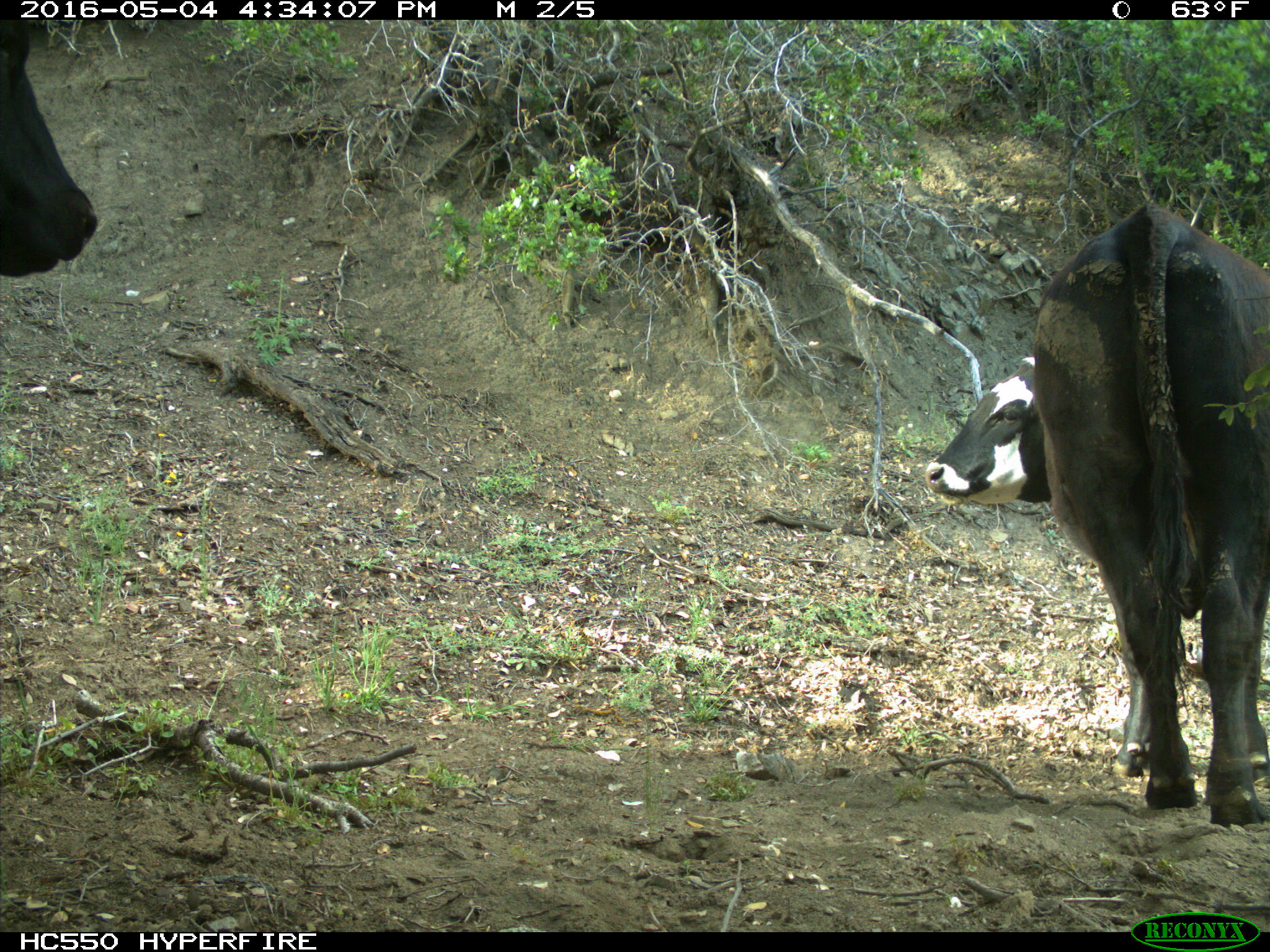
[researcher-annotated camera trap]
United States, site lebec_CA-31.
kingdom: Animalia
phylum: Chordata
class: Mammalia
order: Artiodactyla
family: Bovidae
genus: Bos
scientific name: Bos taurus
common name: domestic cow